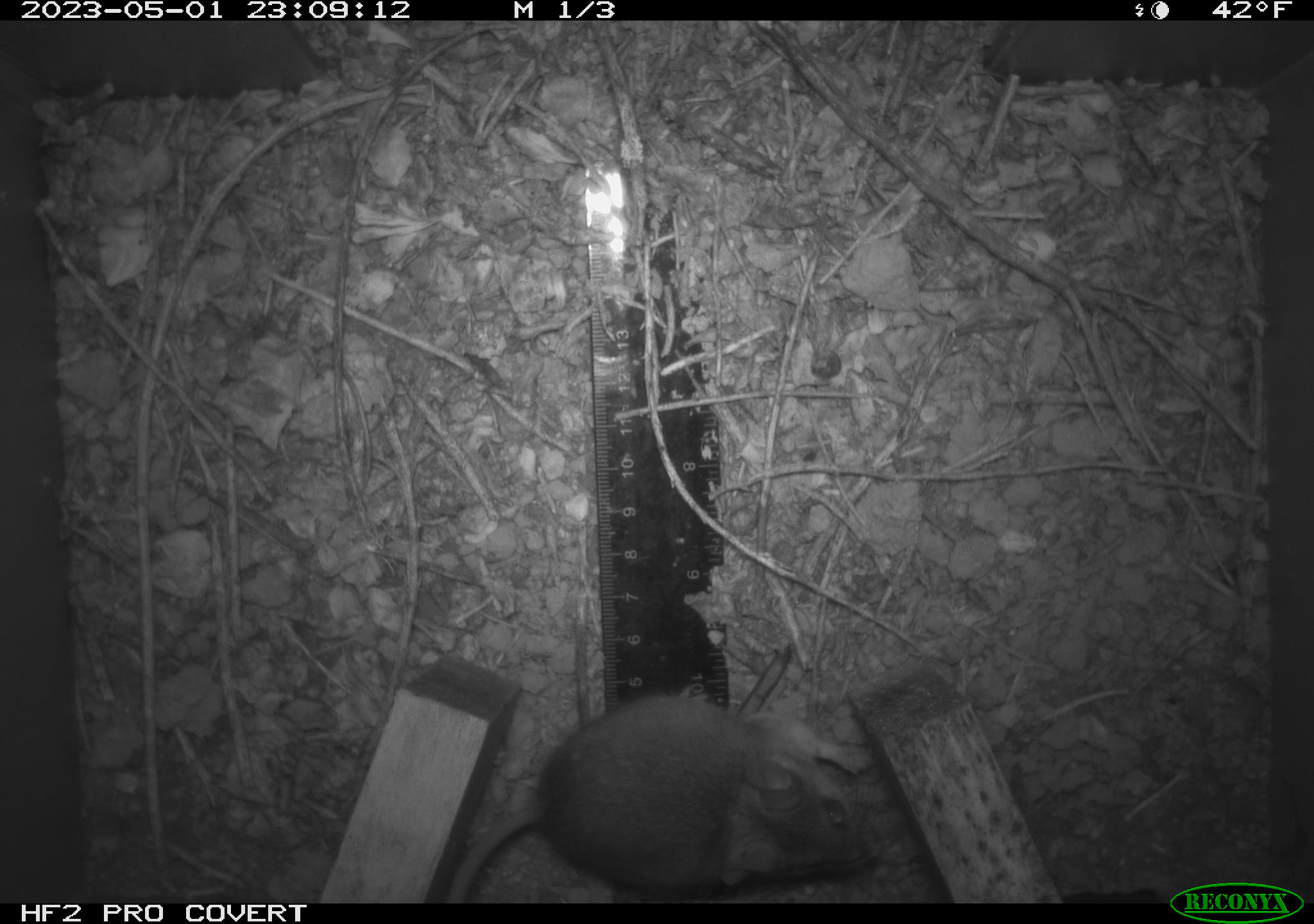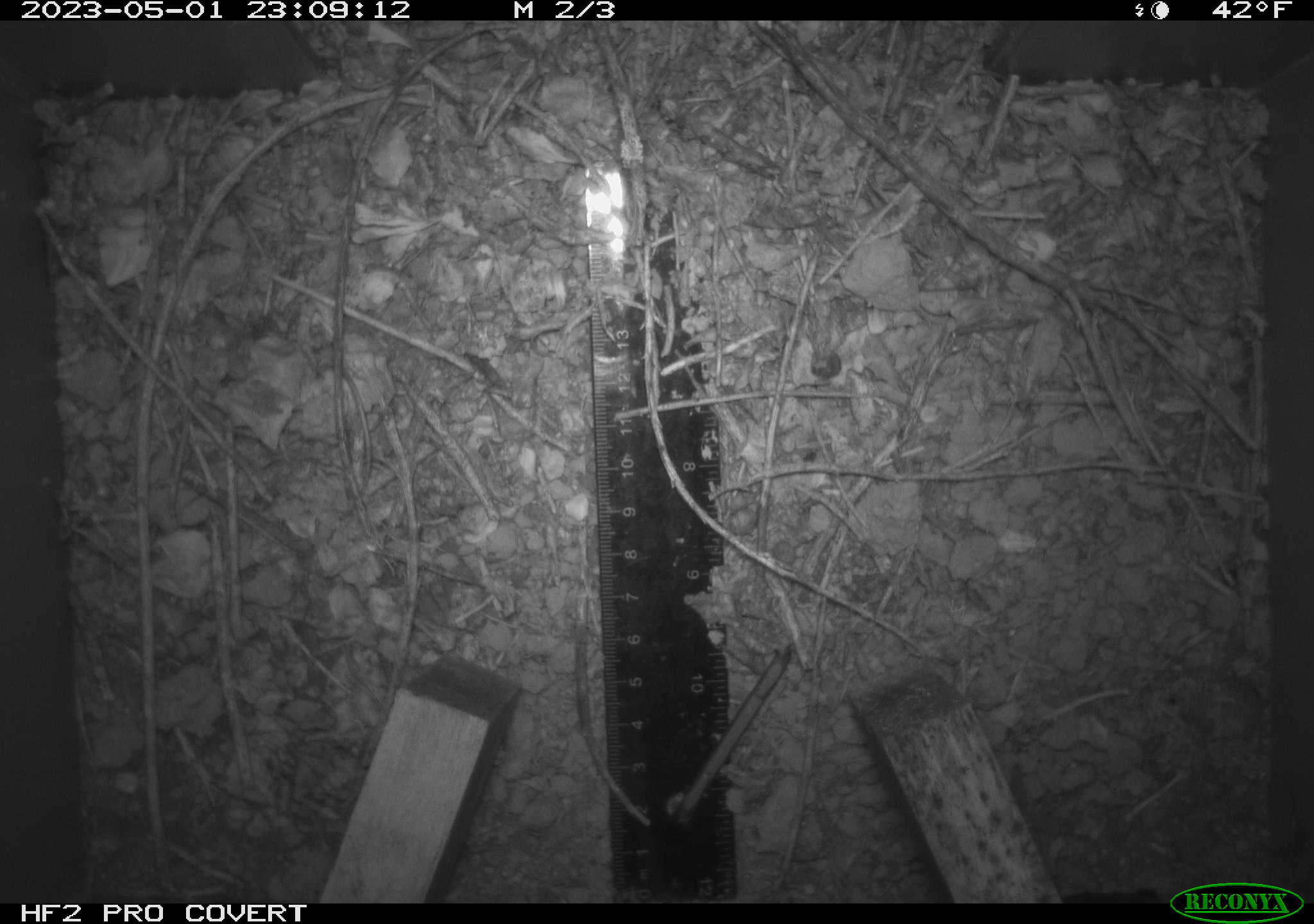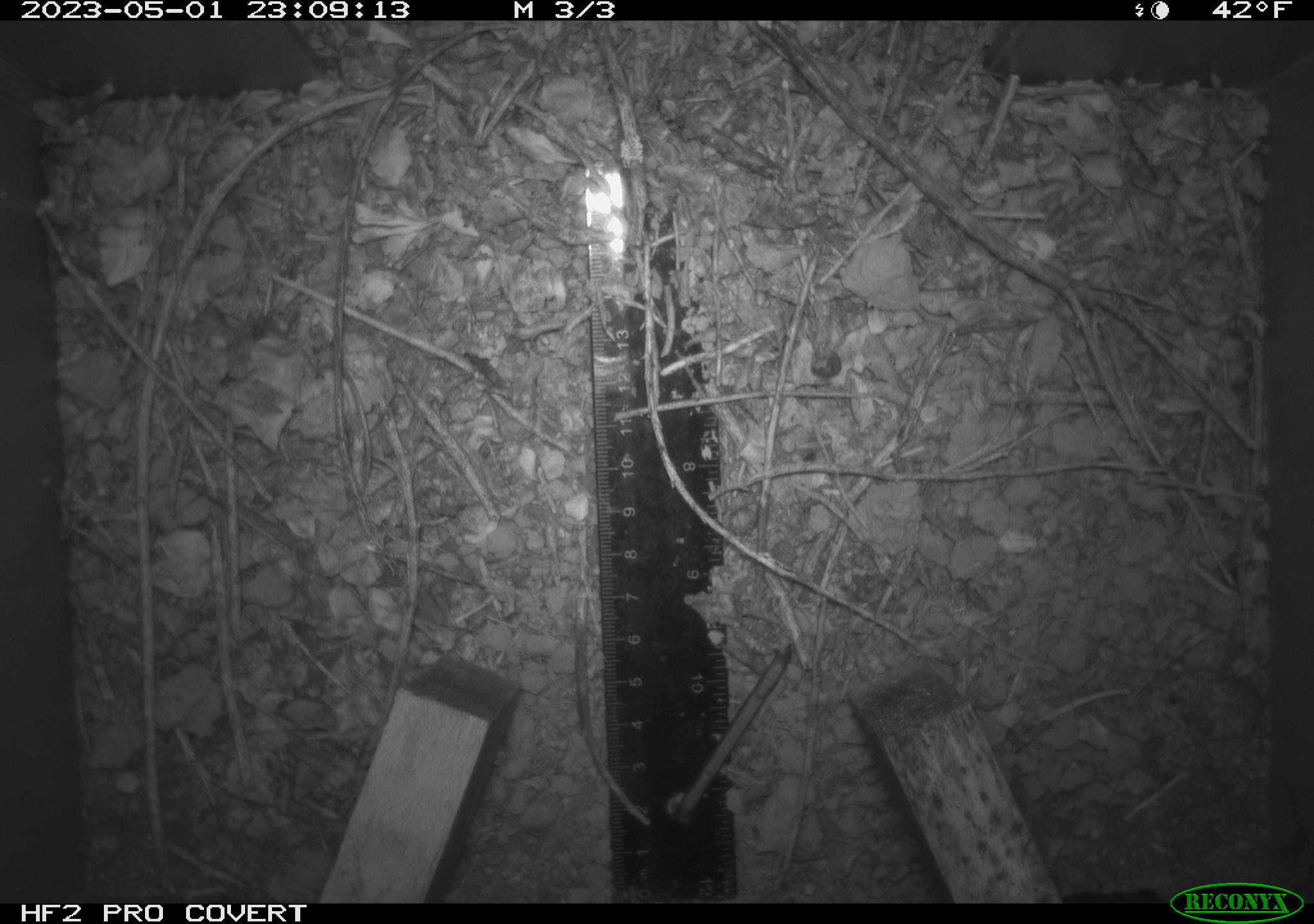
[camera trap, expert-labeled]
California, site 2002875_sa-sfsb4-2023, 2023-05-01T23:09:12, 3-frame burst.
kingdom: Animalia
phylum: Chordata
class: Mammalia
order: Rodentia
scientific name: Rodentia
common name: mouse species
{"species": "mouse species (Rodentia)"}